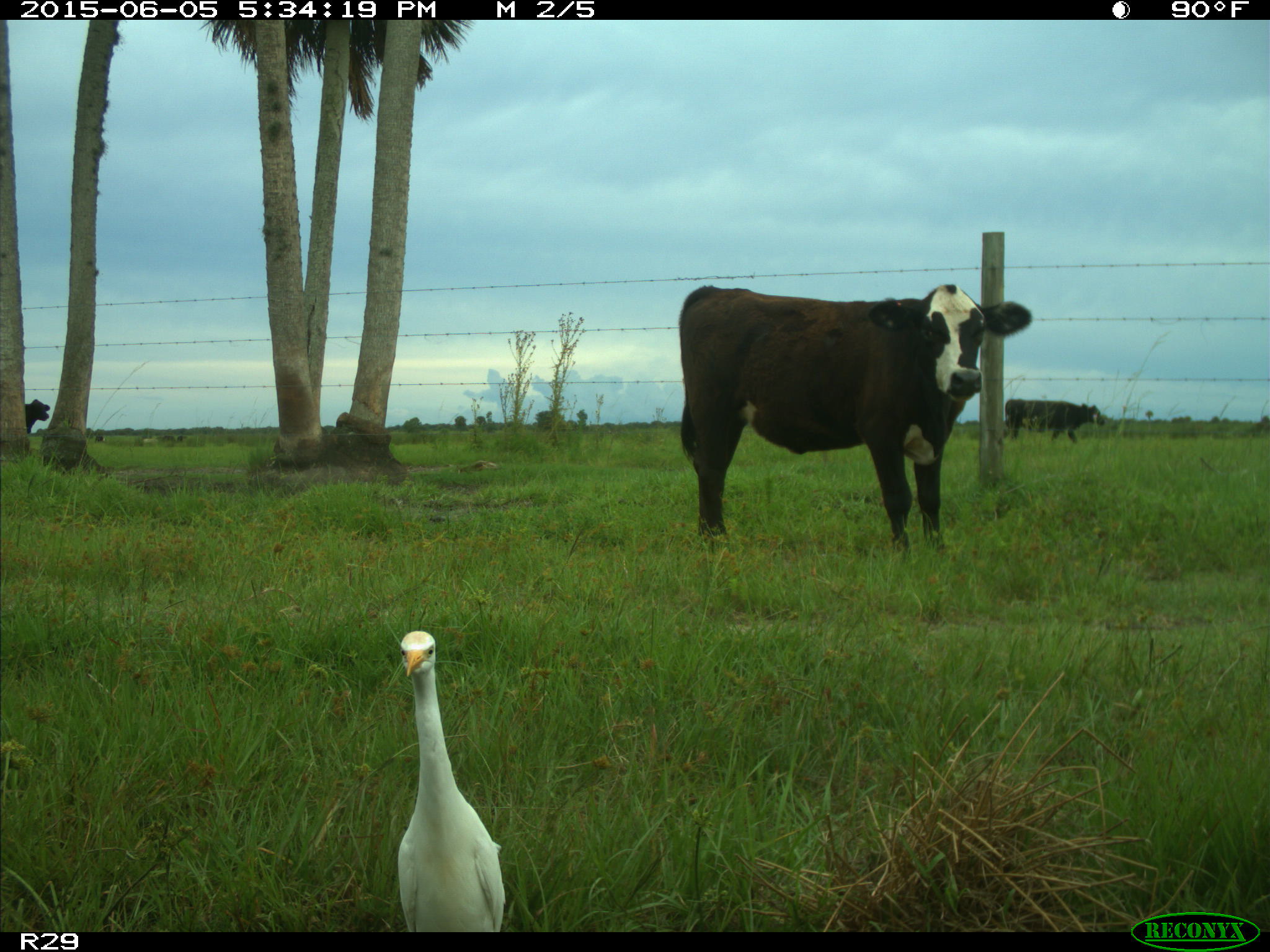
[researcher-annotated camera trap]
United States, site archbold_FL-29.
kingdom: Animalia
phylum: Chordata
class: Mammalia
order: Artiodactyla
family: Bovidae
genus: Bos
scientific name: Bos taurus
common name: domestic cow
Bos taurus (domestic cow).